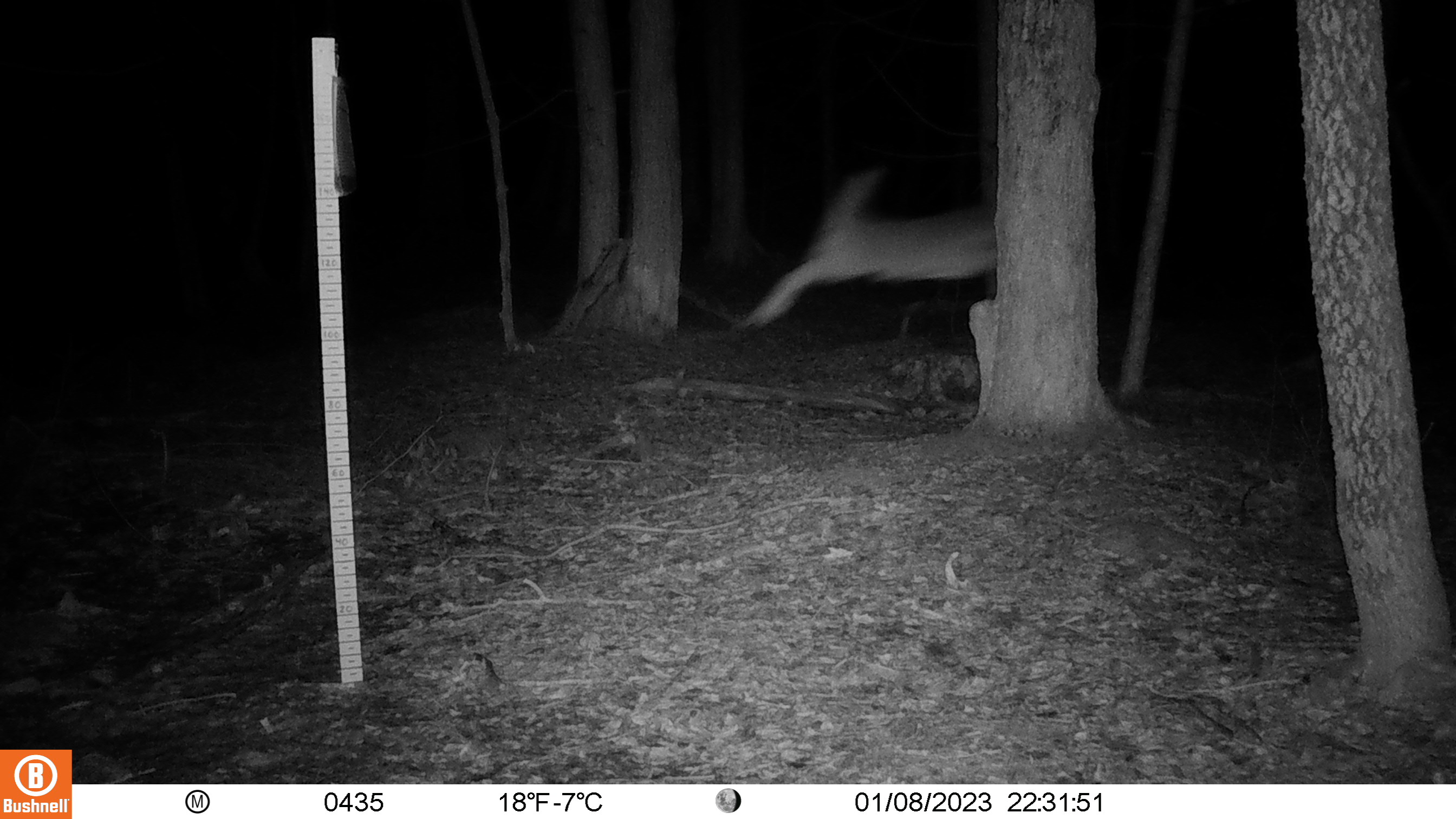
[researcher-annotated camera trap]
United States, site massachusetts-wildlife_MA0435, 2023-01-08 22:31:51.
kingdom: Animalia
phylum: Chordata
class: Mammalia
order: Artiodactyla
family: Cervidae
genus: Odocoileus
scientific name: Odocoileus virginianus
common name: white-tailed deer